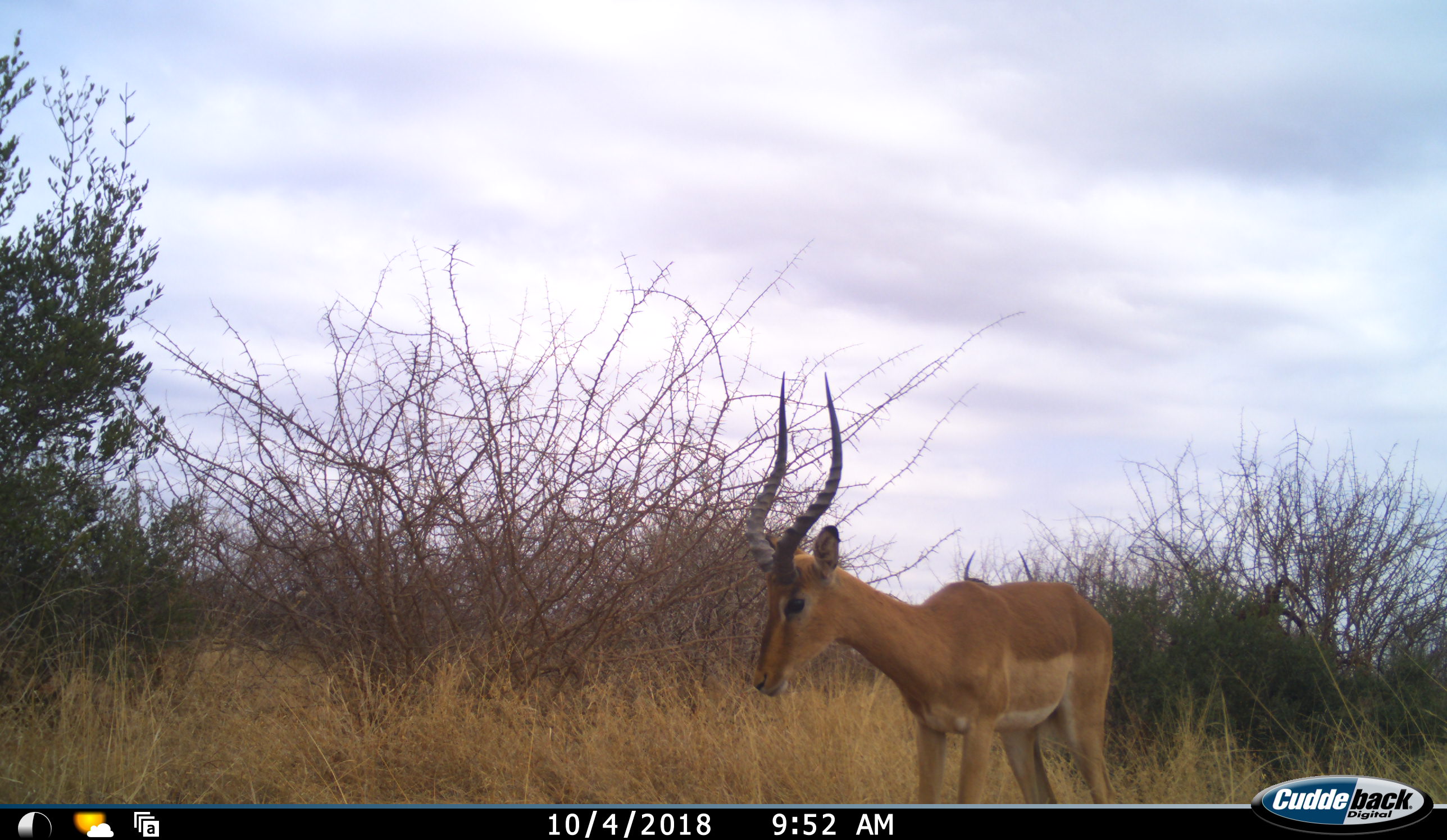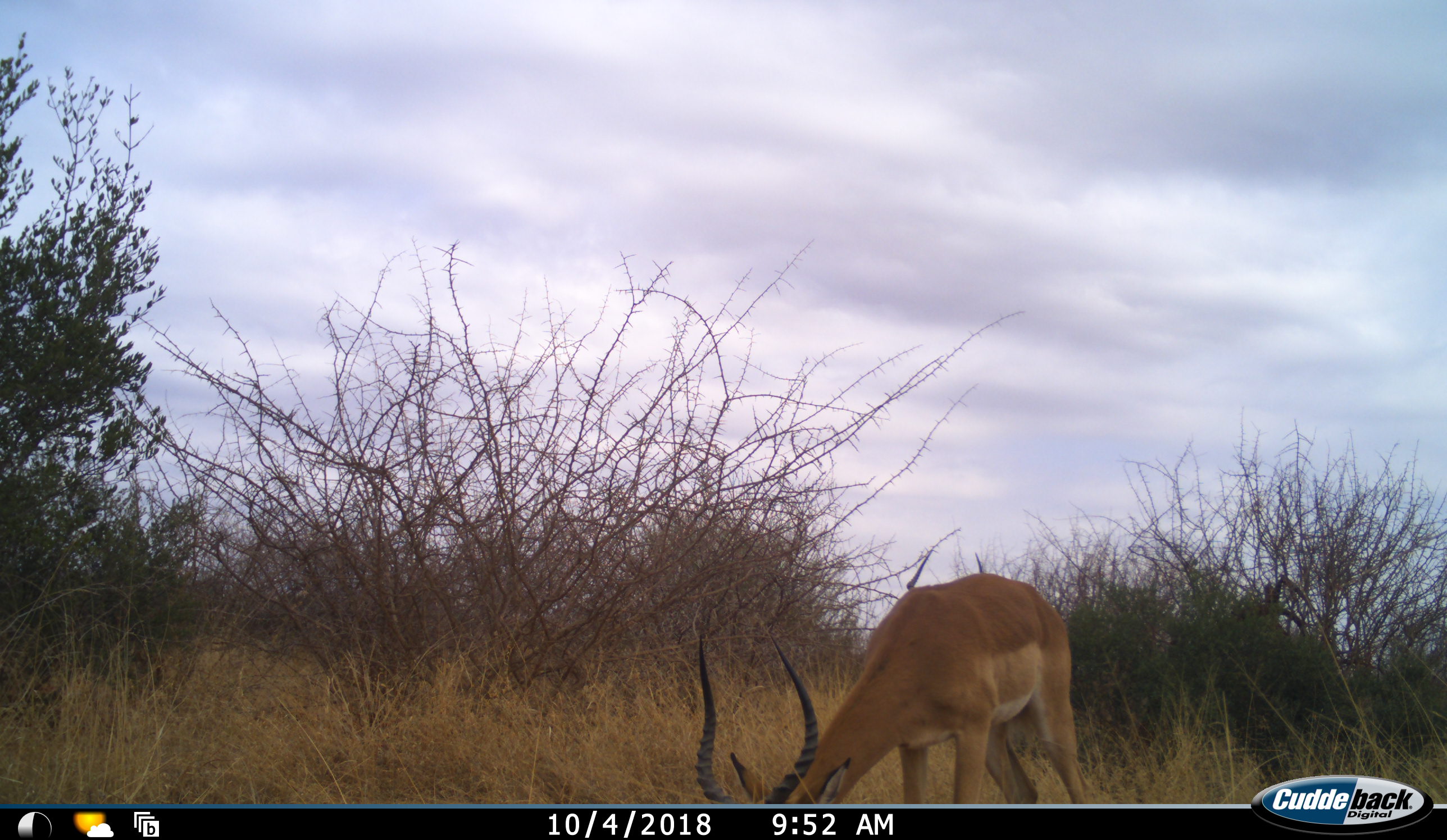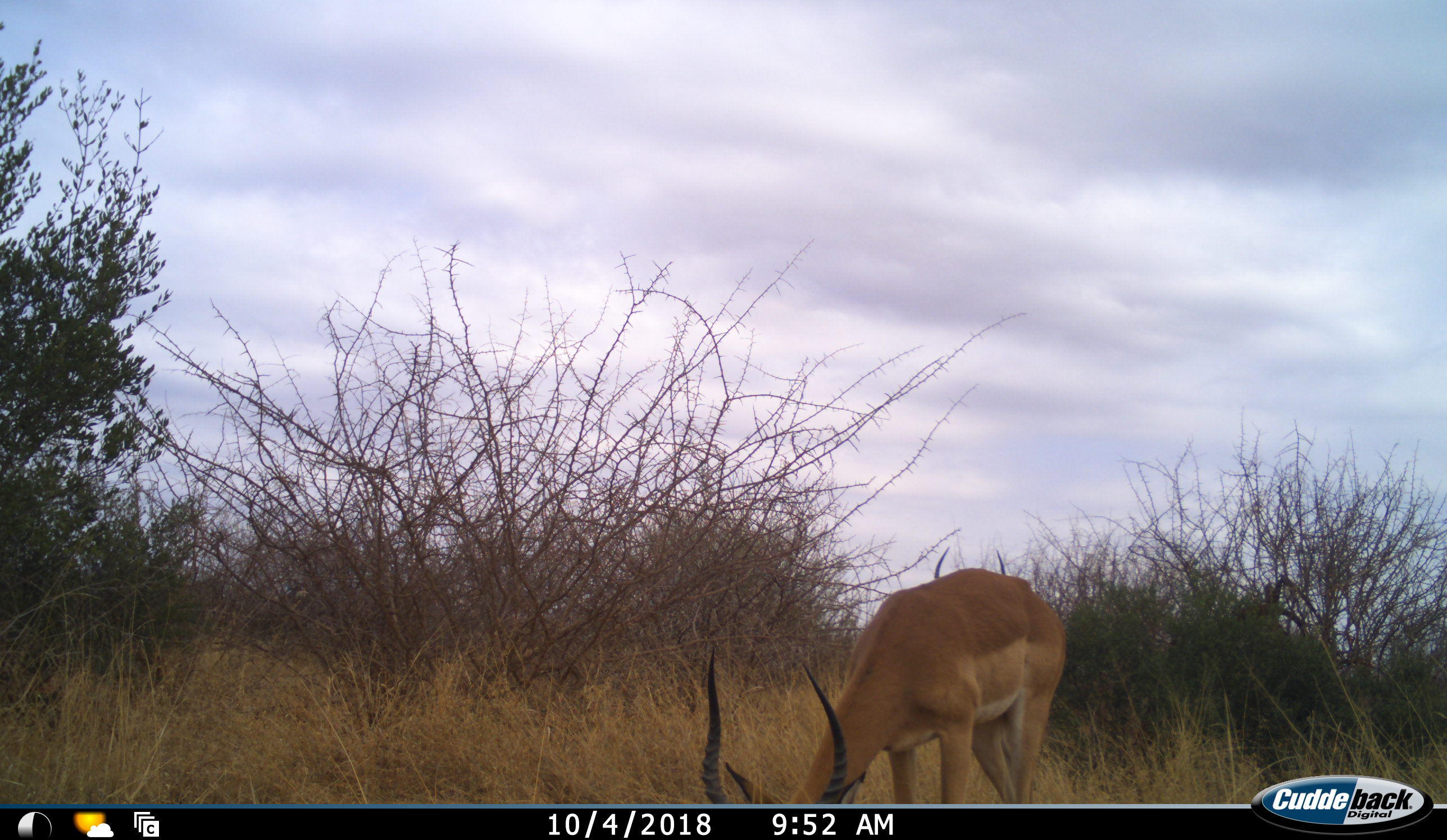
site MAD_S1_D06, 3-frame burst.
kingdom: Animalia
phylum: Chordata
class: Mammalia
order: Artiodactyla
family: Bovidae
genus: Aepyceros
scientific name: Aepyceros melampus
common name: impala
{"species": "impala (Aepyceros melampus)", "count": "1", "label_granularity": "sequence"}